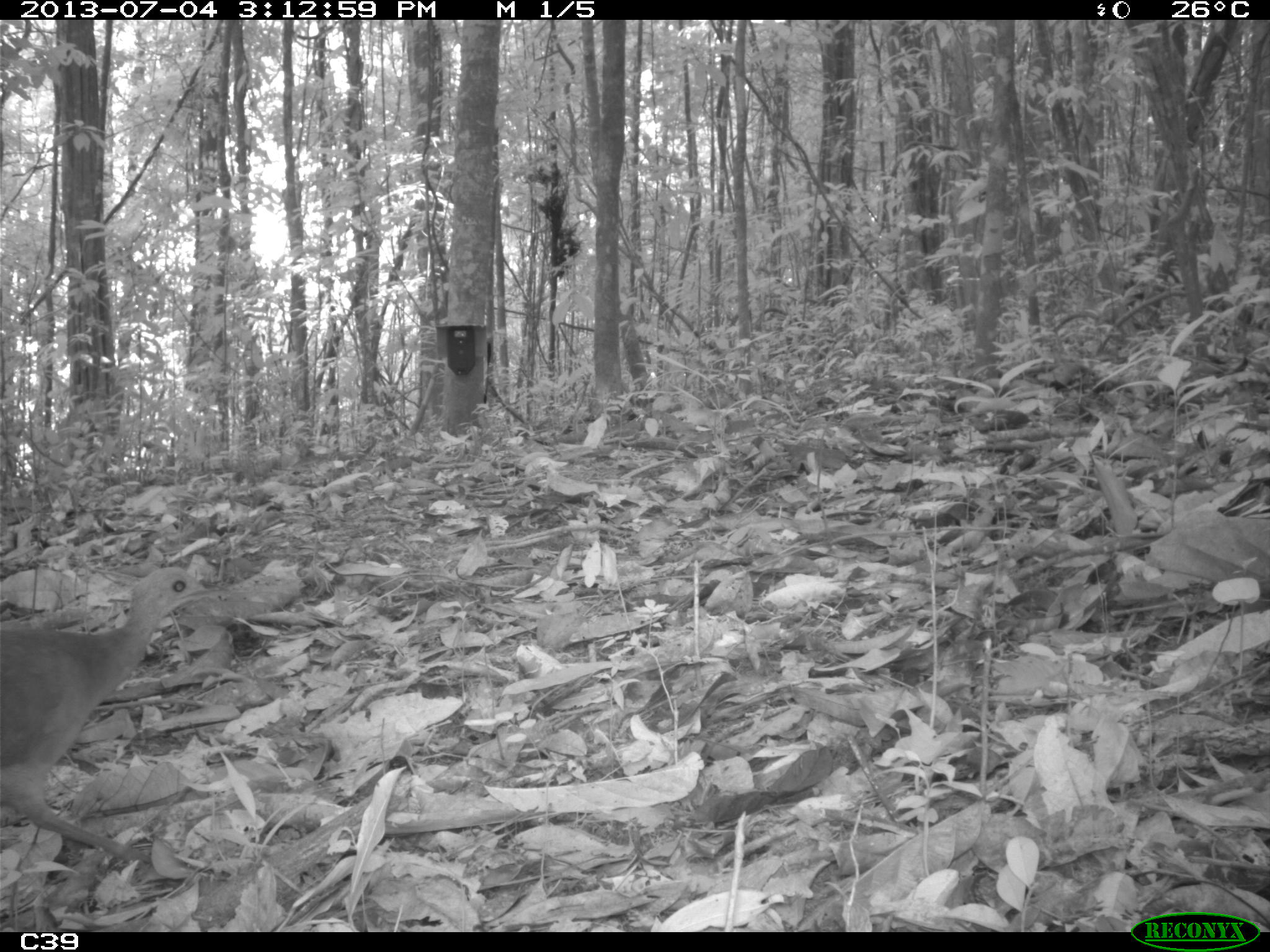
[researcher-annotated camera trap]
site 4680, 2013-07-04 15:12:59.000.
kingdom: Animalia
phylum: Chordata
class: Aves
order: Tinamiformes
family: Tinamidae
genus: Tinamus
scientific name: Tinamus major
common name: great tinamou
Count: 1.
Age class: adult.